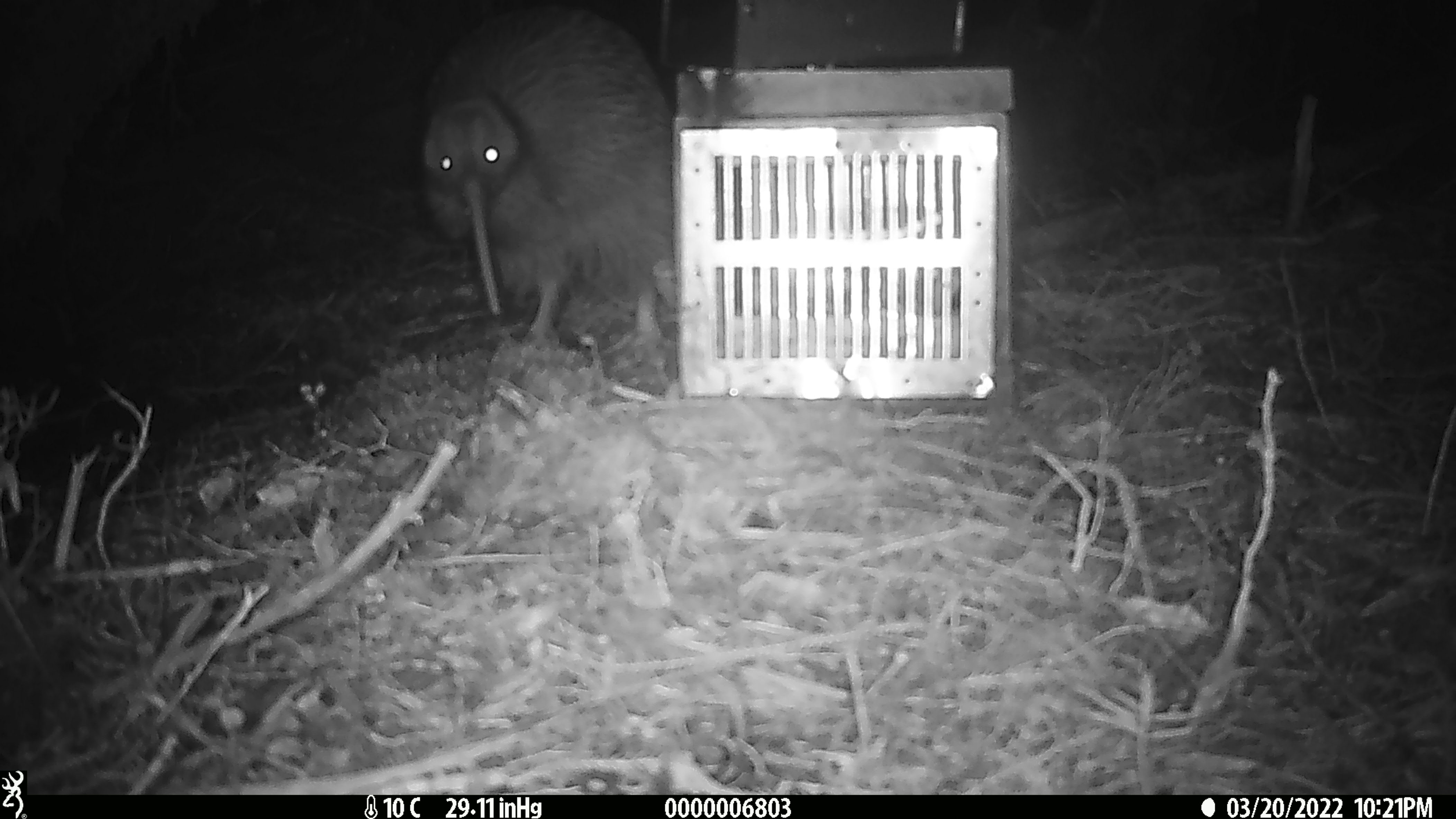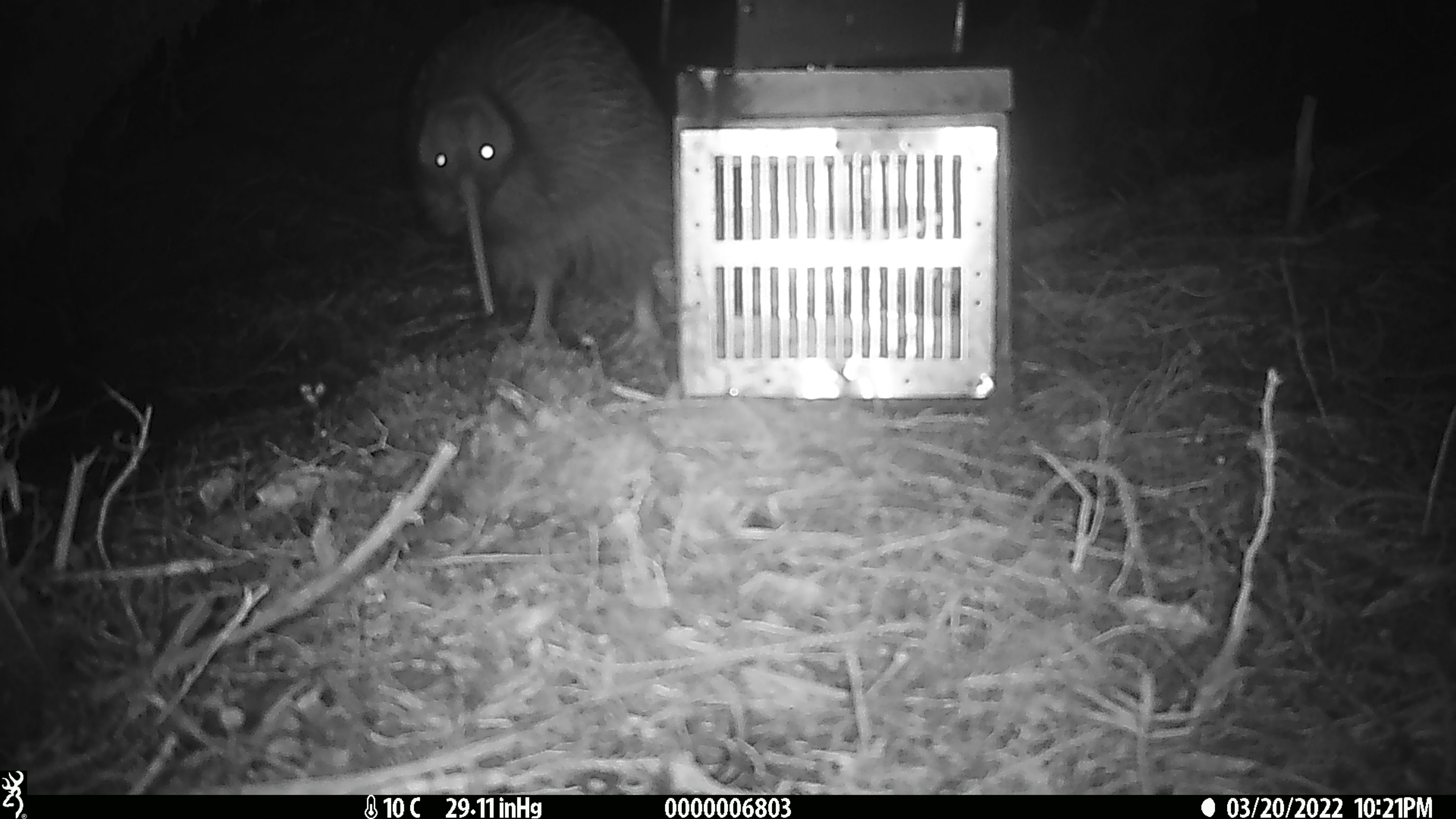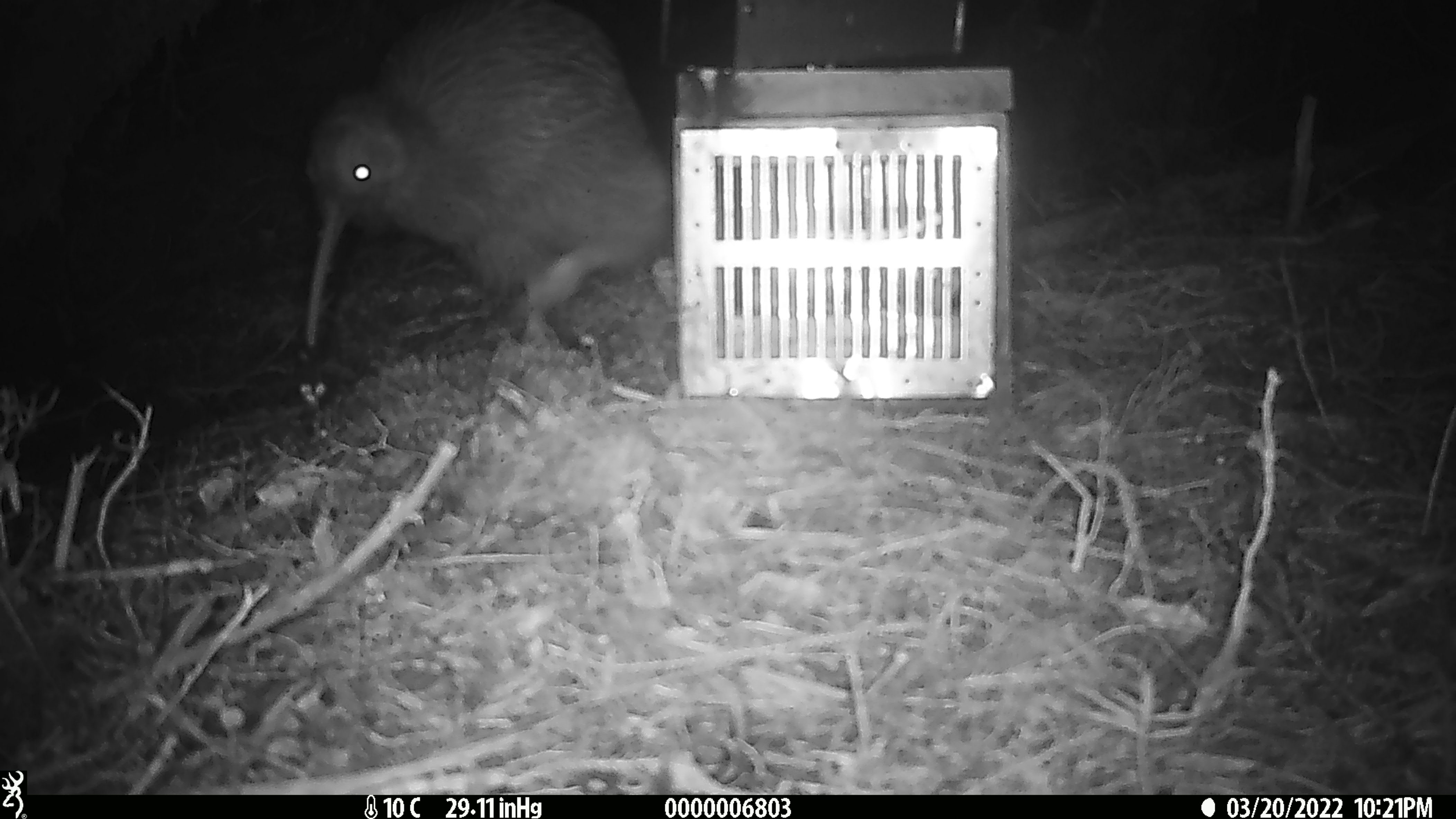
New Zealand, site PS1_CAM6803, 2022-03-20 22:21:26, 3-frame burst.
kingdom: Animalia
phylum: Chordata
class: Aves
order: Apterygiformes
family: Apterygidae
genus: Apteryx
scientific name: Apteryx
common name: kiwi